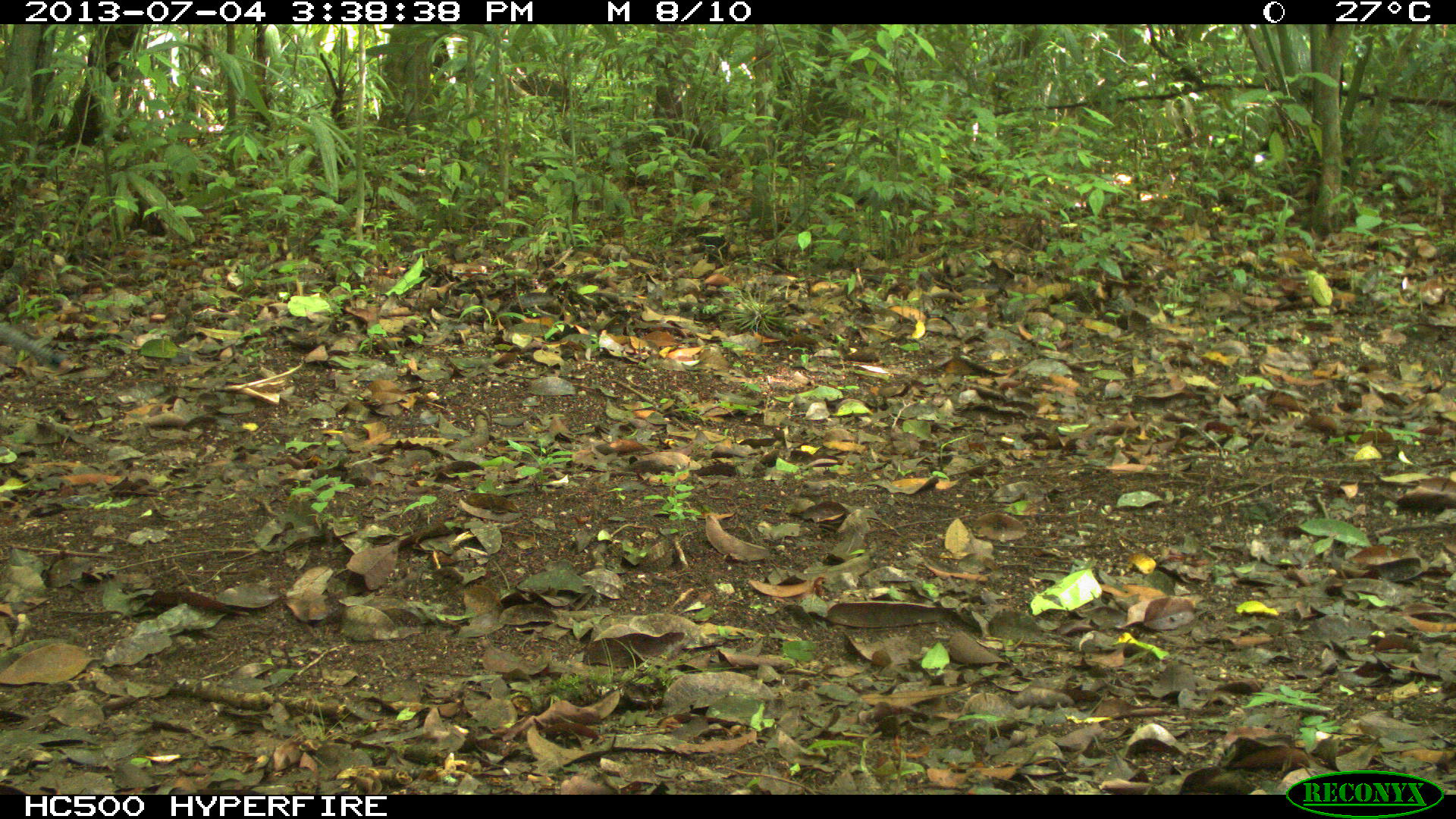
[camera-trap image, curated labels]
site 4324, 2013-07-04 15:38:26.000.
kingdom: Animalia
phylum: Chordata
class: Aves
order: Galliformes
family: Phasianidae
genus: Meleagris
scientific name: Meleagris ocellata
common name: ocellated turkey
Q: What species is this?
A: Meleagris ocellata (ocellated turkey).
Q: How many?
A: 1.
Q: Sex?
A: Female.